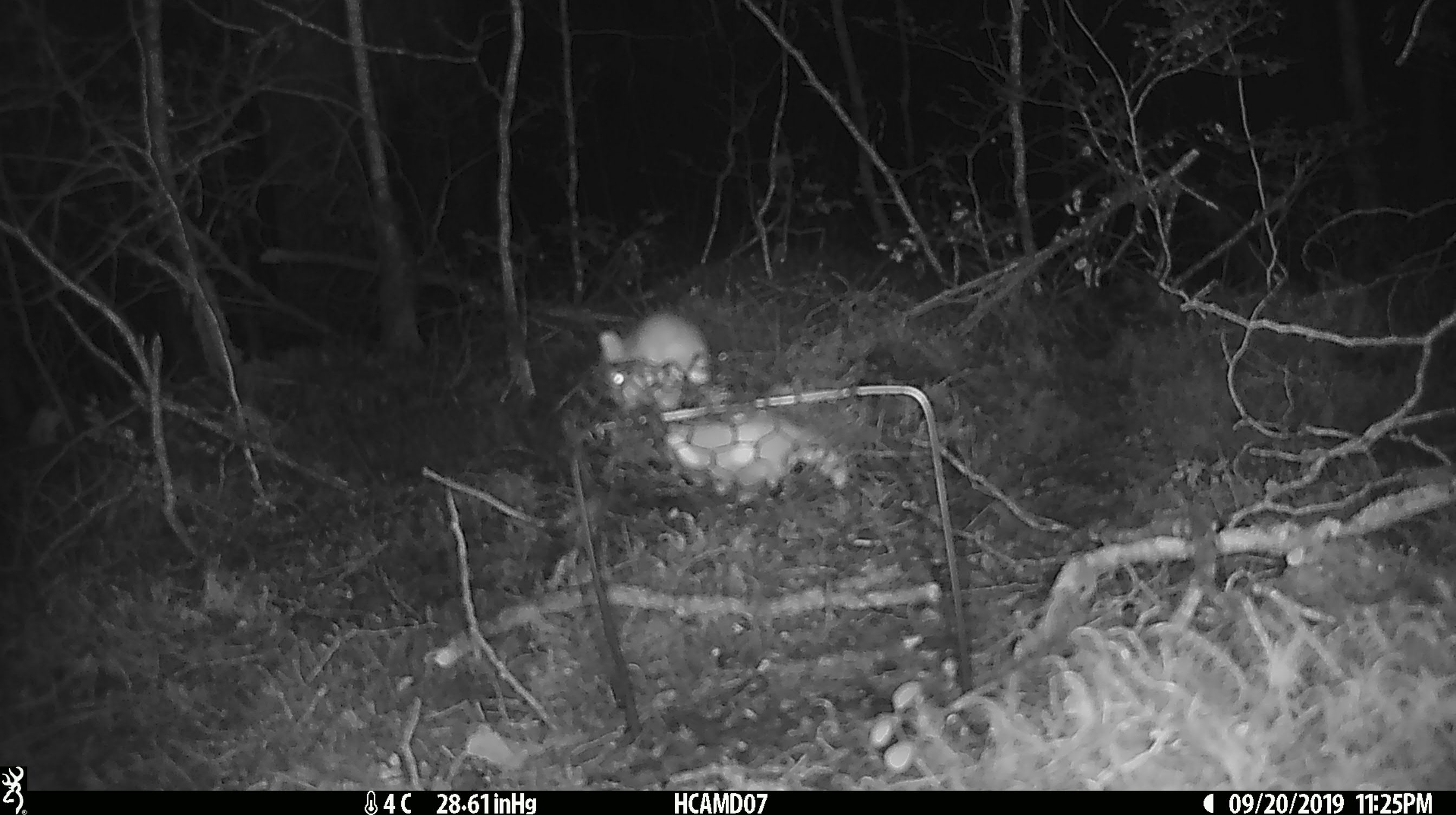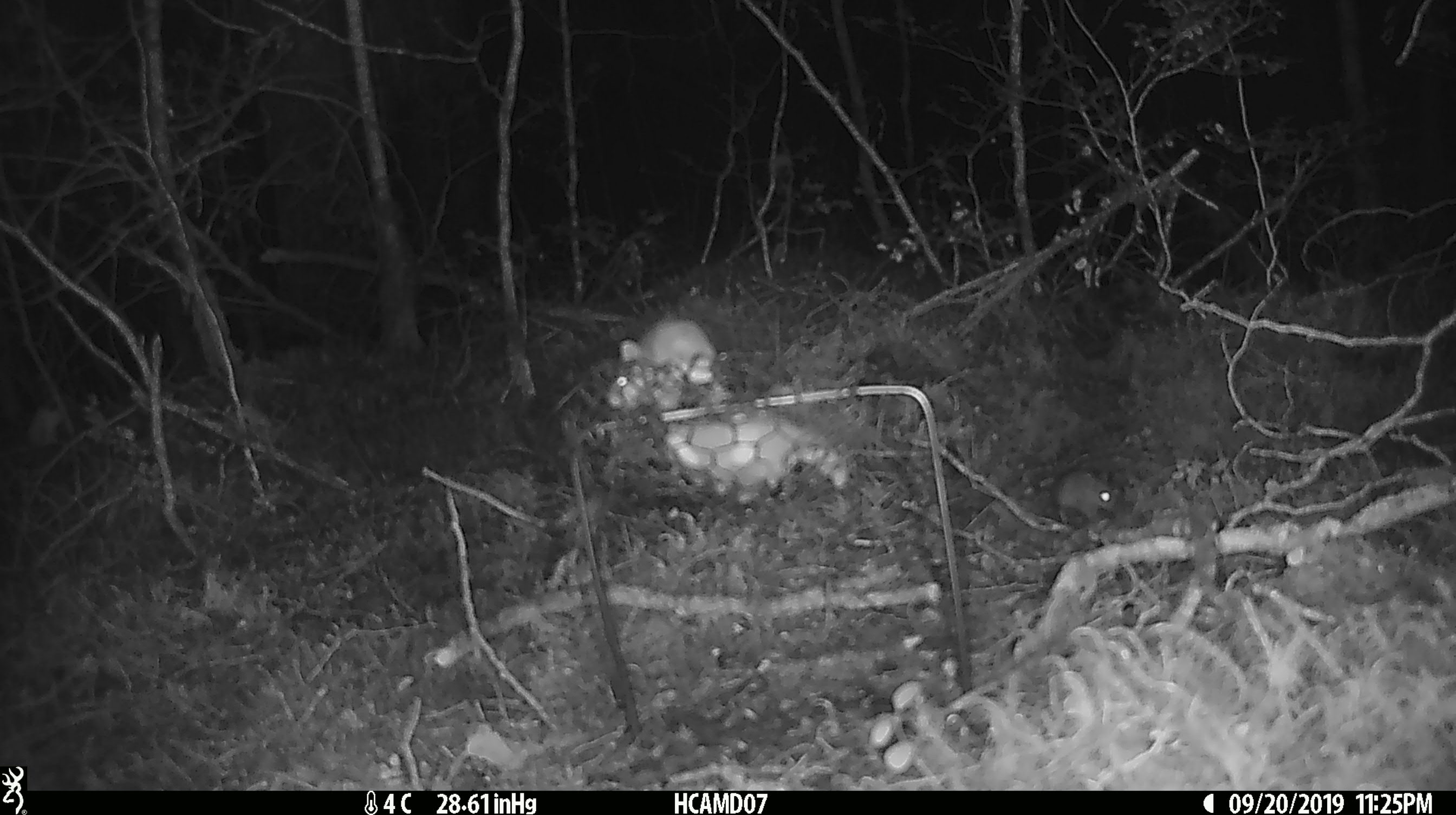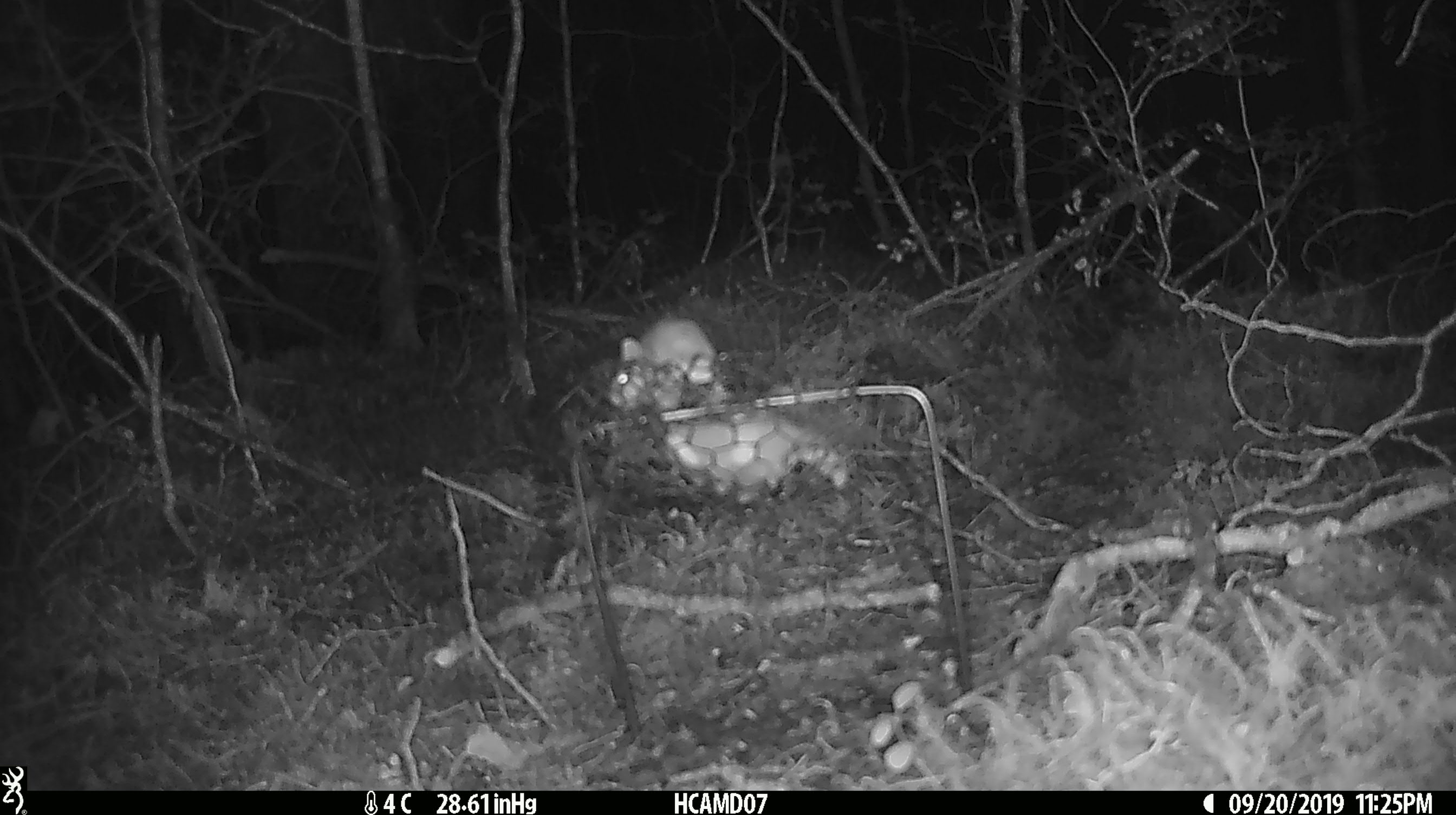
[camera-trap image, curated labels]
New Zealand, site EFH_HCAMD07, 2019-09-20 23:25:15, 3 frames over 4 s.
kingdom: Animalia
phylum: Chordata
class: Mammalia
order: Rodentia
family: Muridae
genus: Mus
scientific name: Mus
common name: mouse